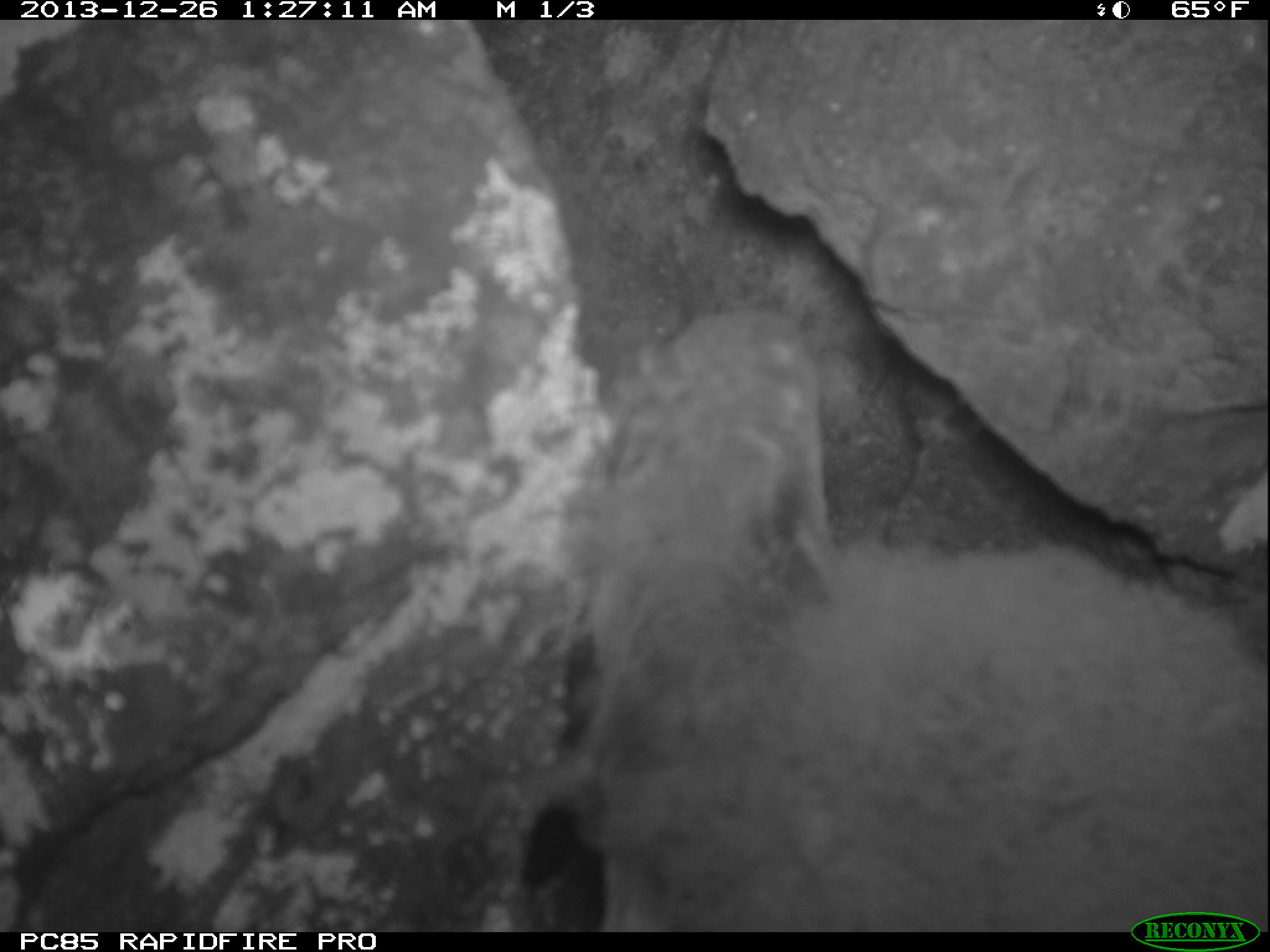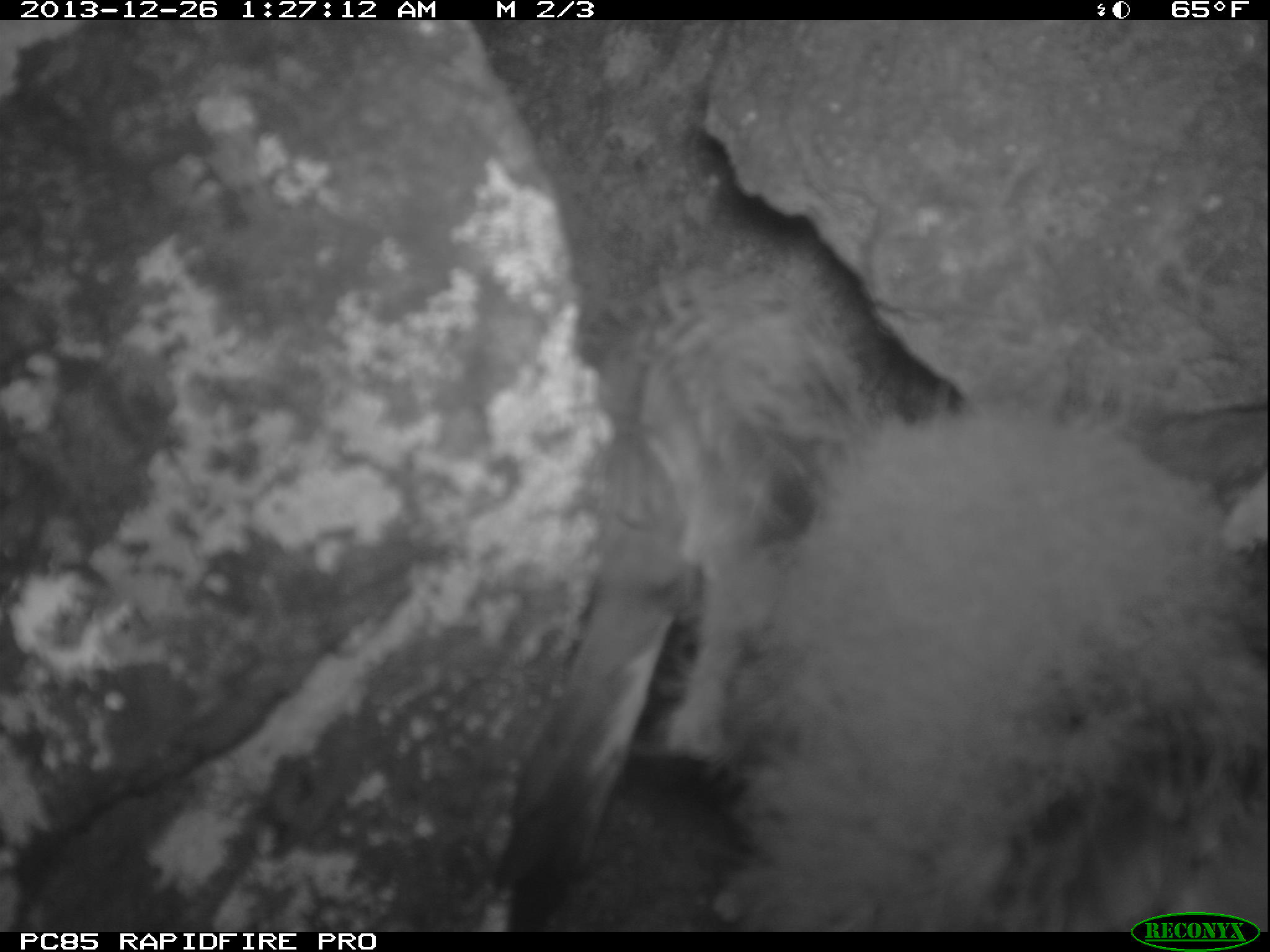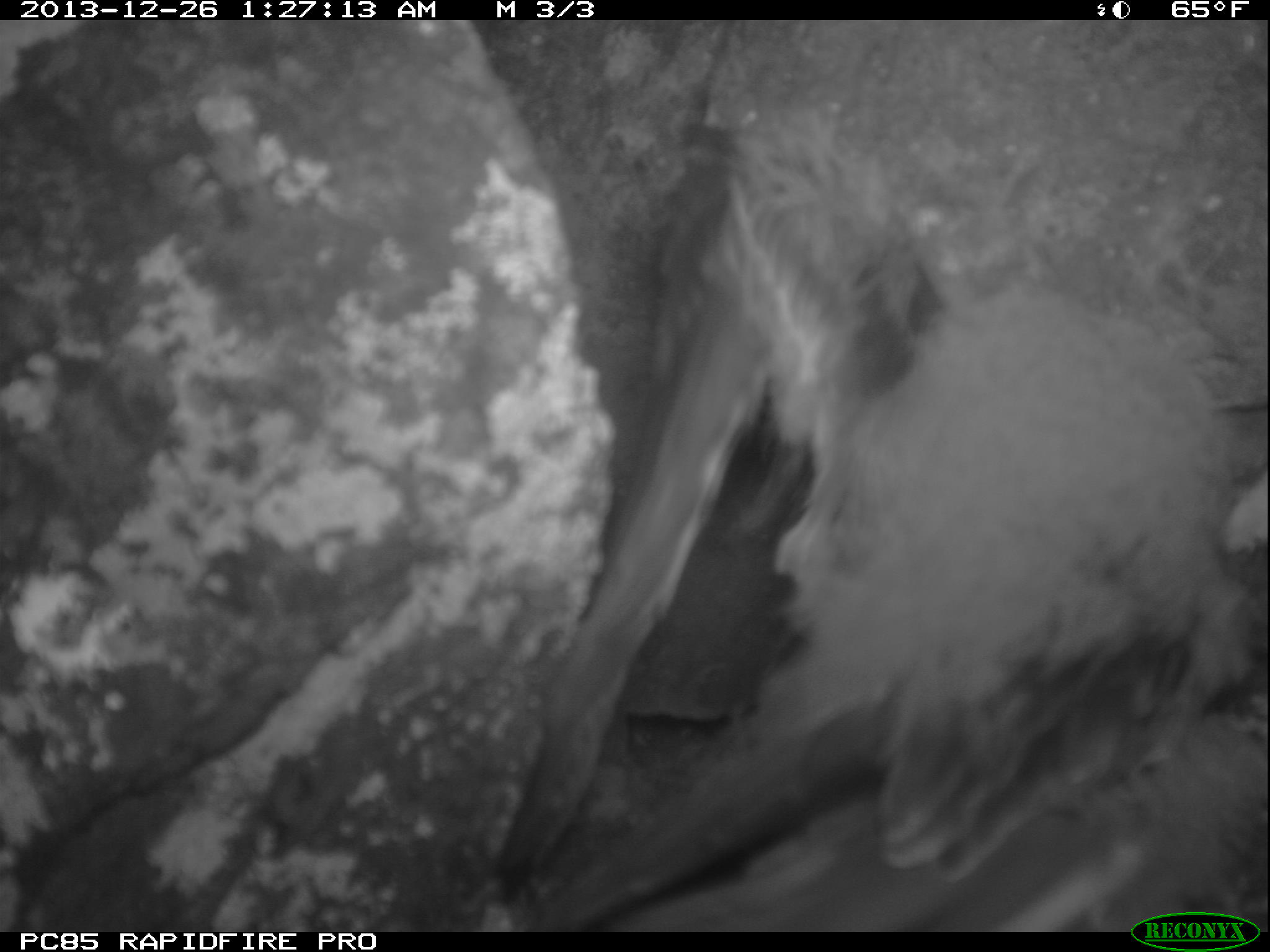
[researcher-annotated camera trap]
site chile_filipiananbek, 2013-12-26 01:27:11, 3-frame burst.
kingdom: Animalia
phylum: Chordata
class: Aves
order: Procellariiformes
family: Procellariidae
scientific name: Procellariidae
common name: petrel chick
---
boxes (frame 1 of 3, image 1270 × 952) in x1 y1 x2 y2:
petrel chick: 561 273 1270 910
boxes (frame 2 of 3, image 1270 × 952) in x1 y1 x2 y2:
petrel chick: 542 269 1270 913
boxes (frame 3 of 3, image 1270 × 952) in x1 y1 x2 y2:
petrel chick: 521 60 1269 932